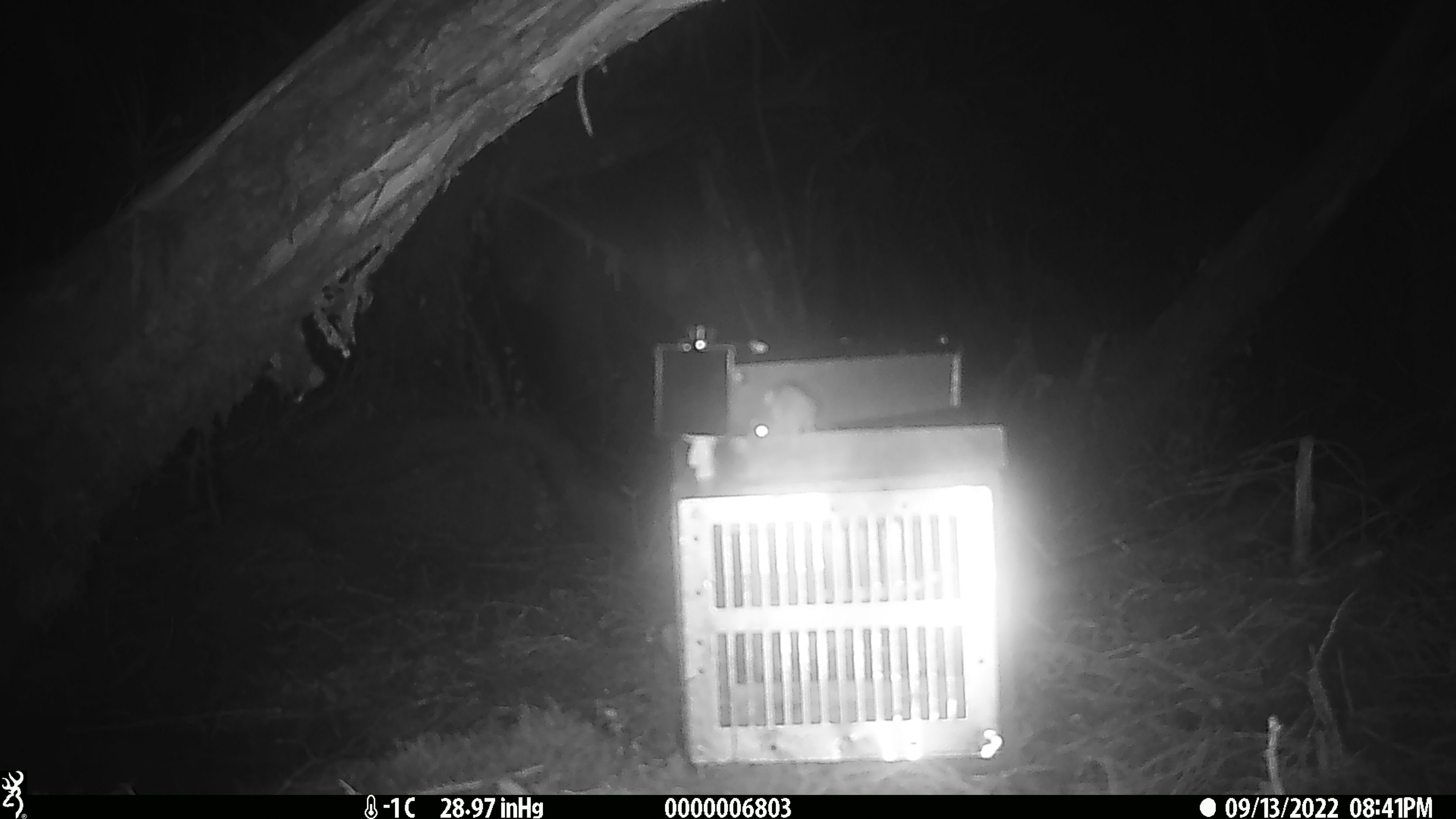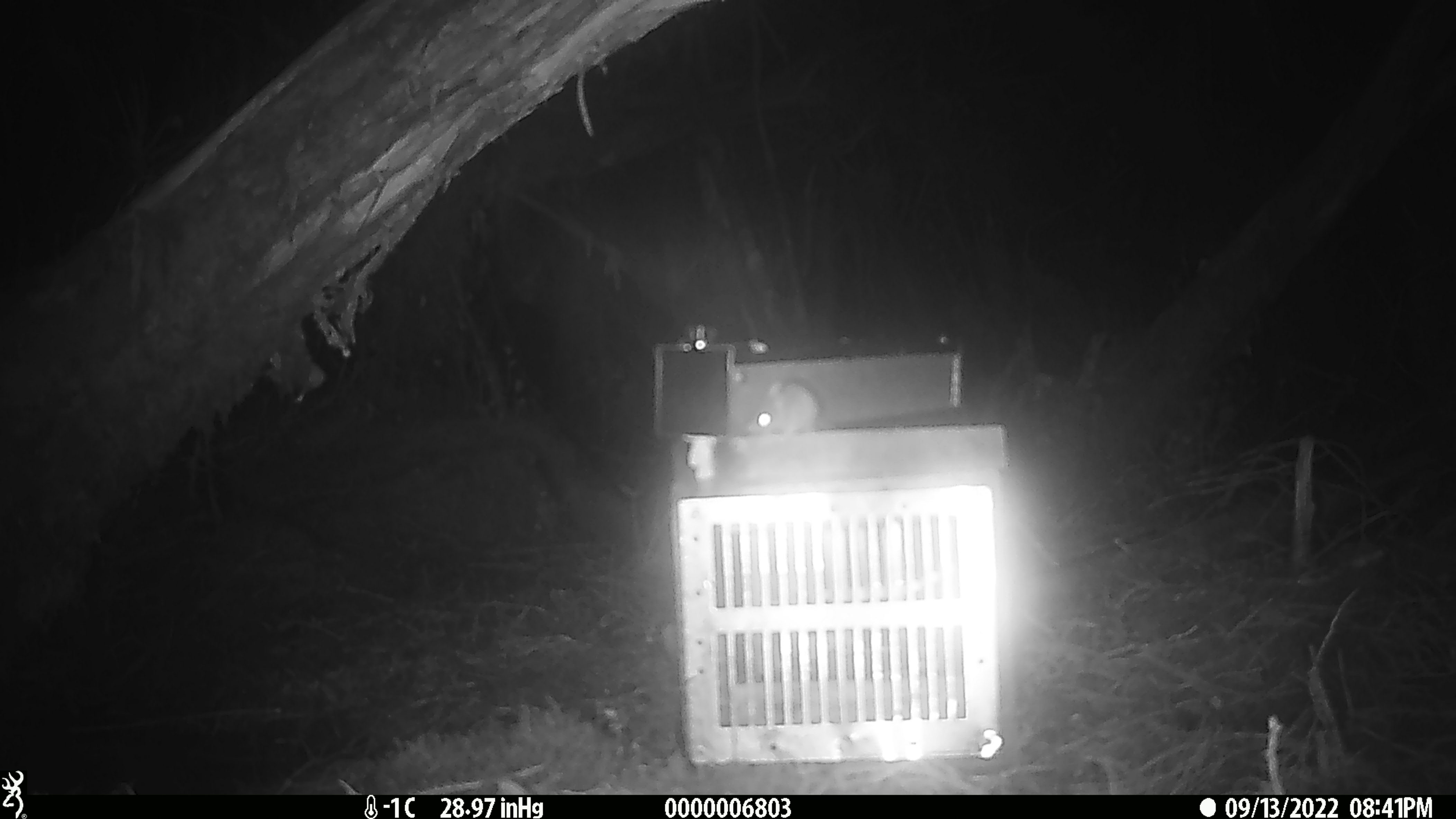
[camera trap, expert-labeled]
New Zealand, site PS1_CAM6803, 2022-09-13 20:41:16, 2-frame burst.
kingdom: Animalia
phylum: Chordata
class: Mammalia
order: Rodentia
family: Muridae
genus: Mus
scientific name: Mus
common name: mouse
Mouse (Mus).